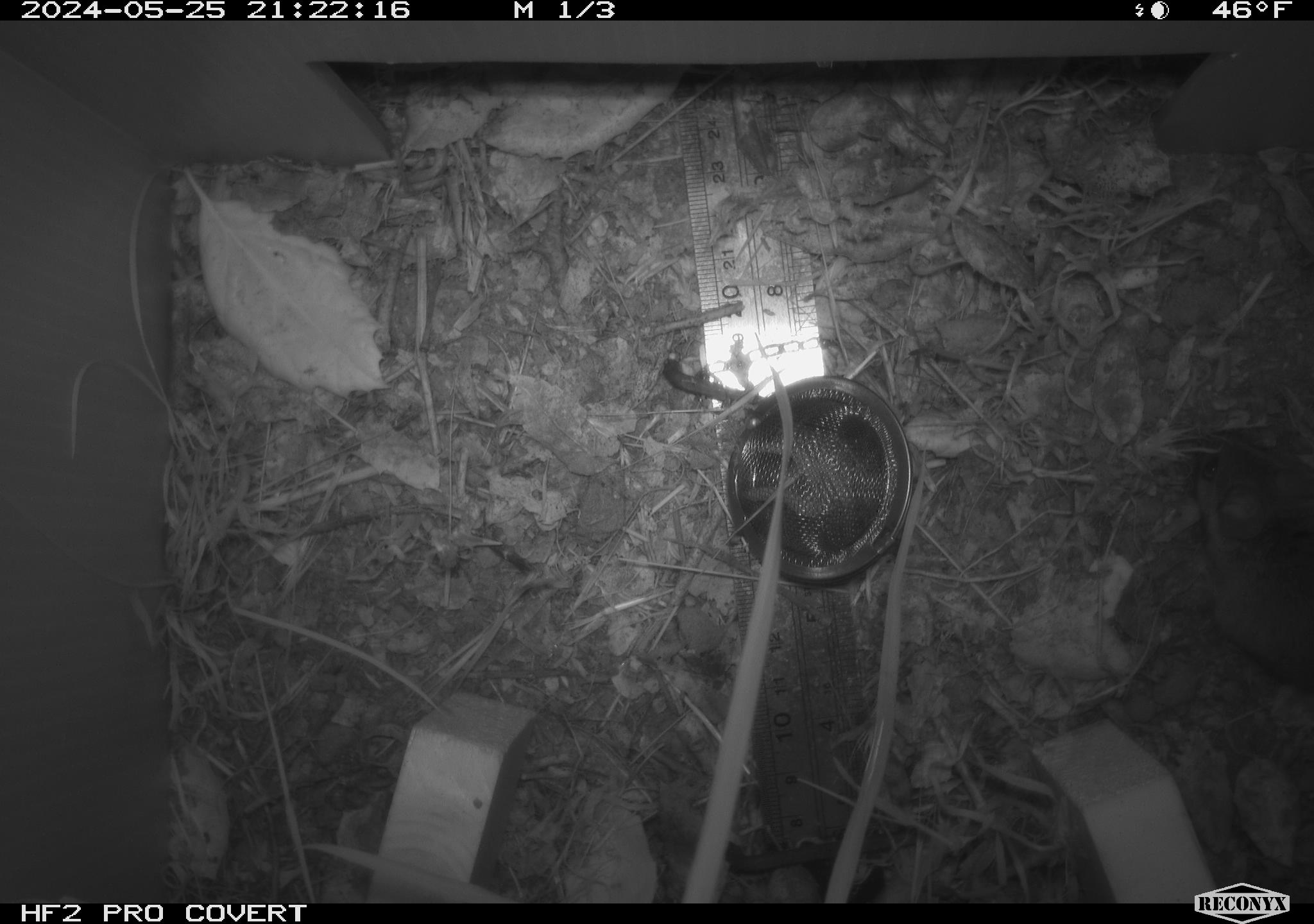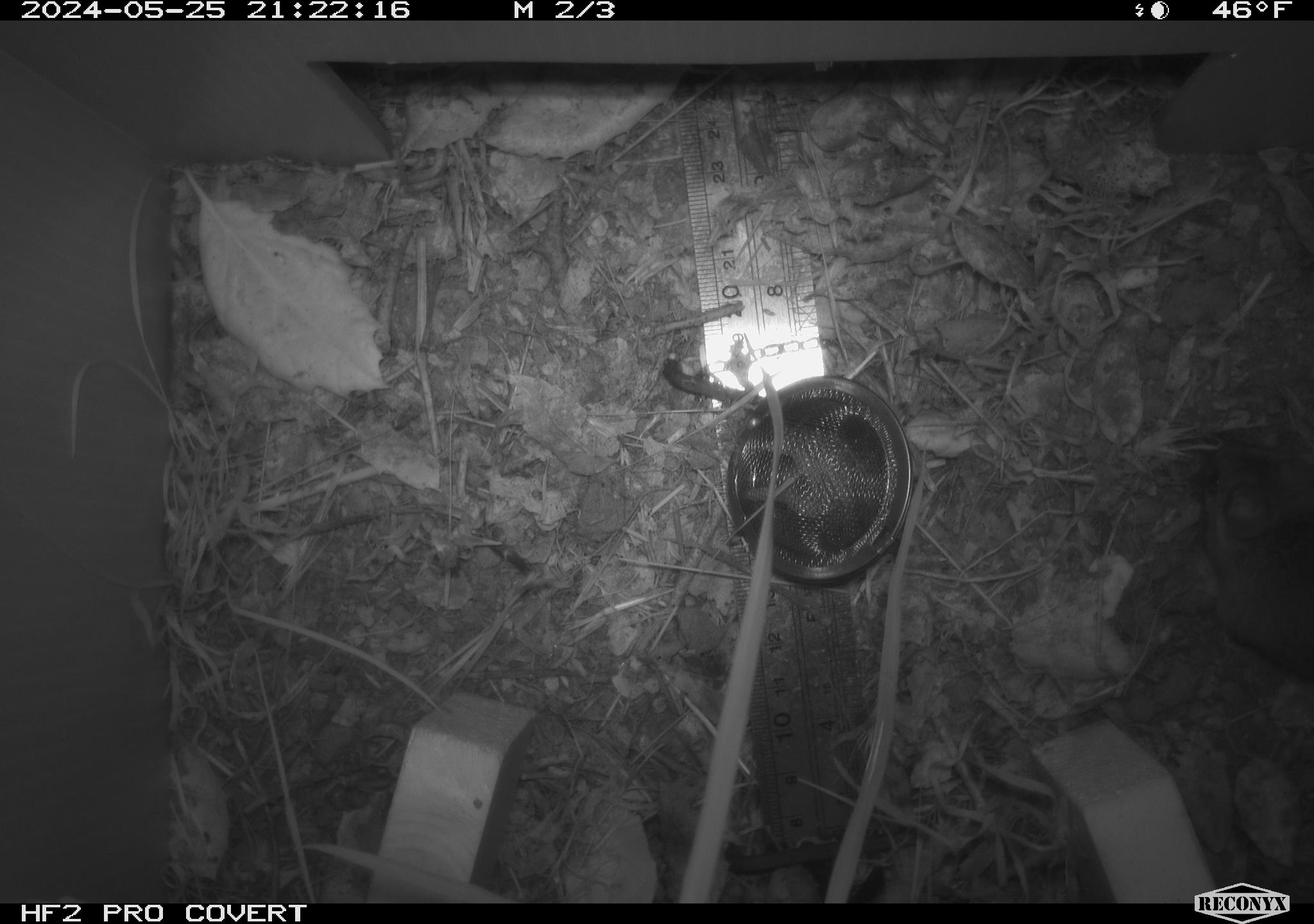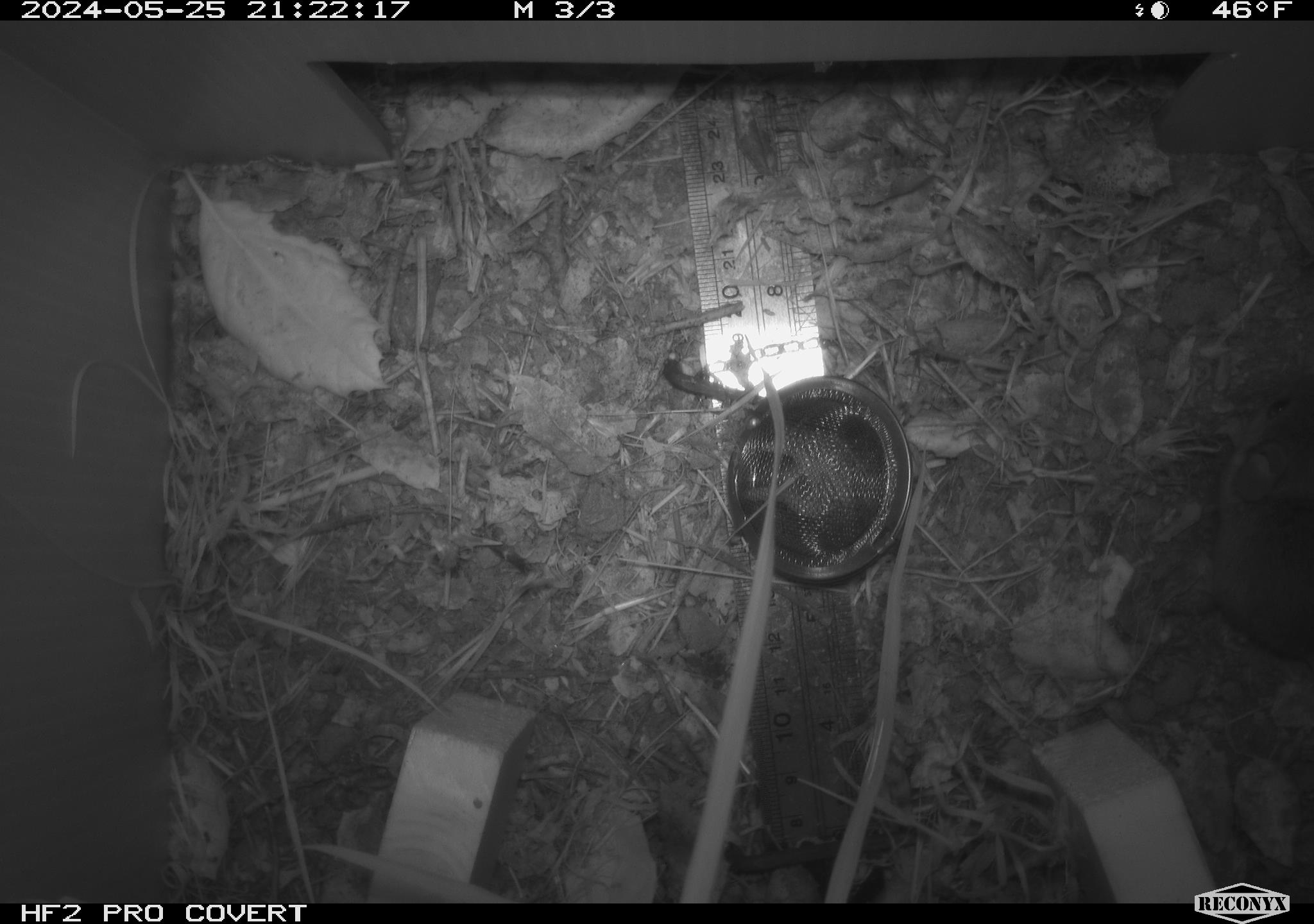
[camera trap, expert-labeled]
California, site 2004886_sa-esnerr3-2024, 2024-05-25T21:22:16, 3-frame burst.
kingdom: Animalia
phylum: Chordata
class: Mammalia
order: Rodentia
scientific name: Rodentia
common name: rodent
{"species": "rodent (Rodentia)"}